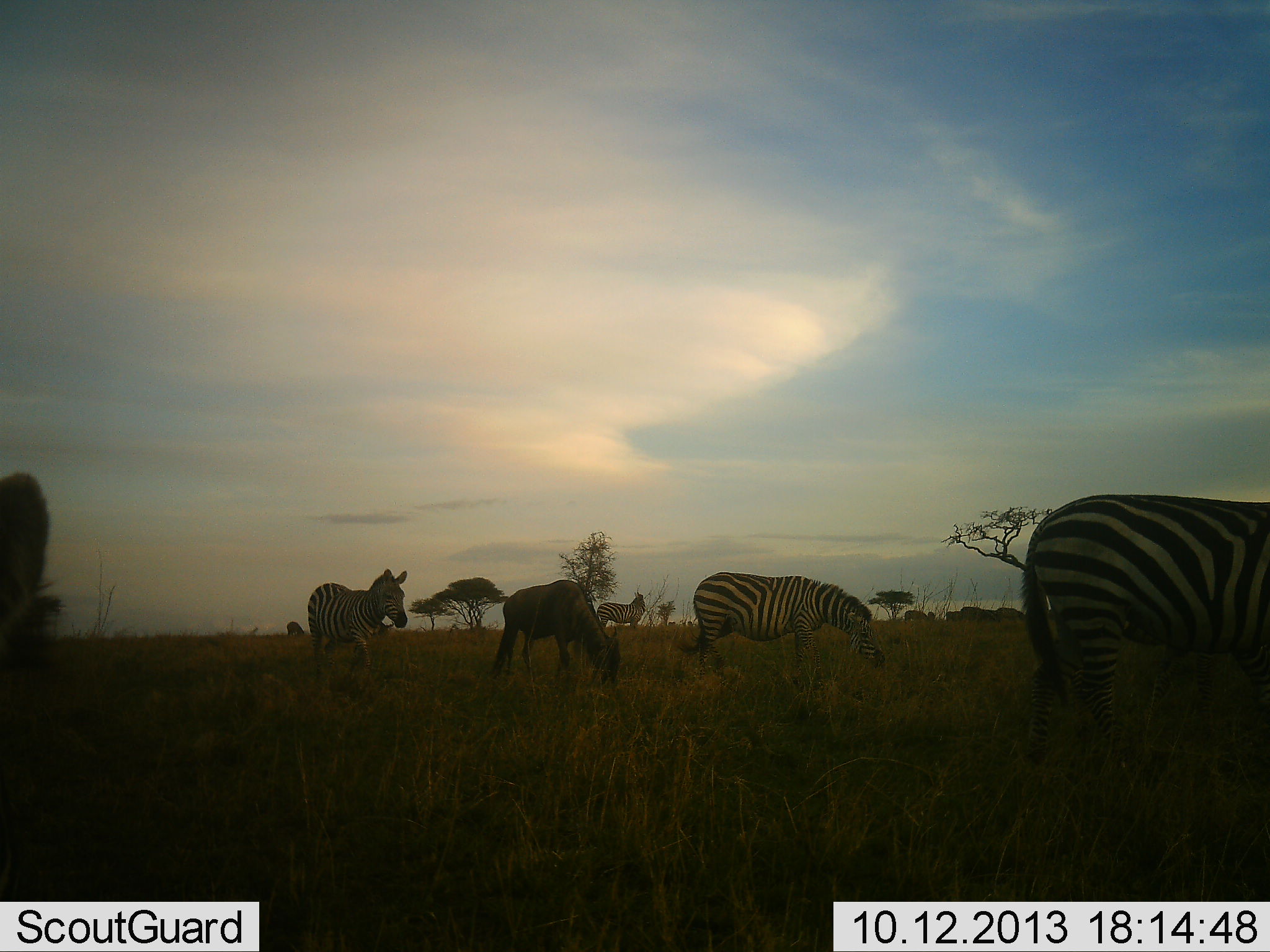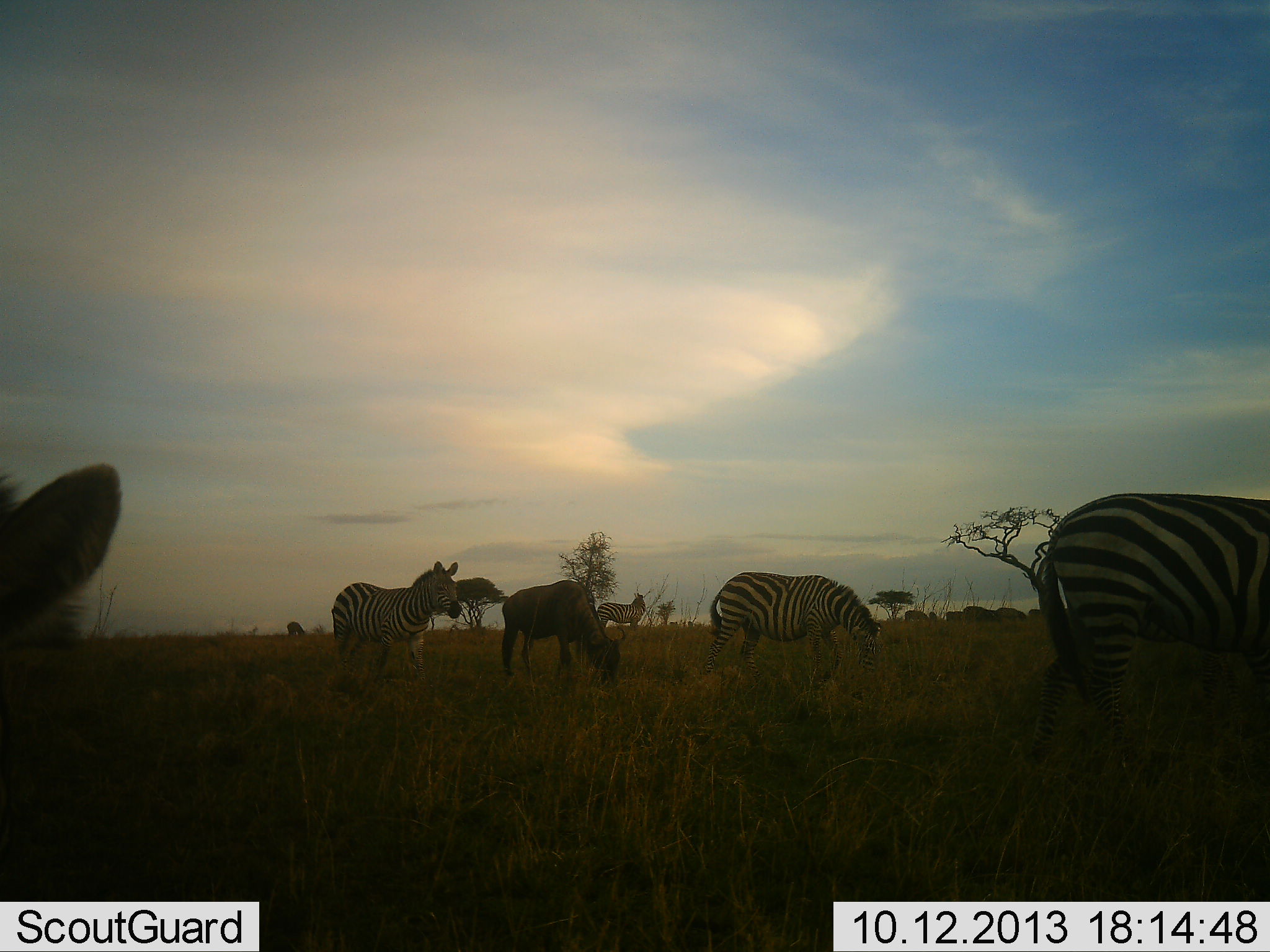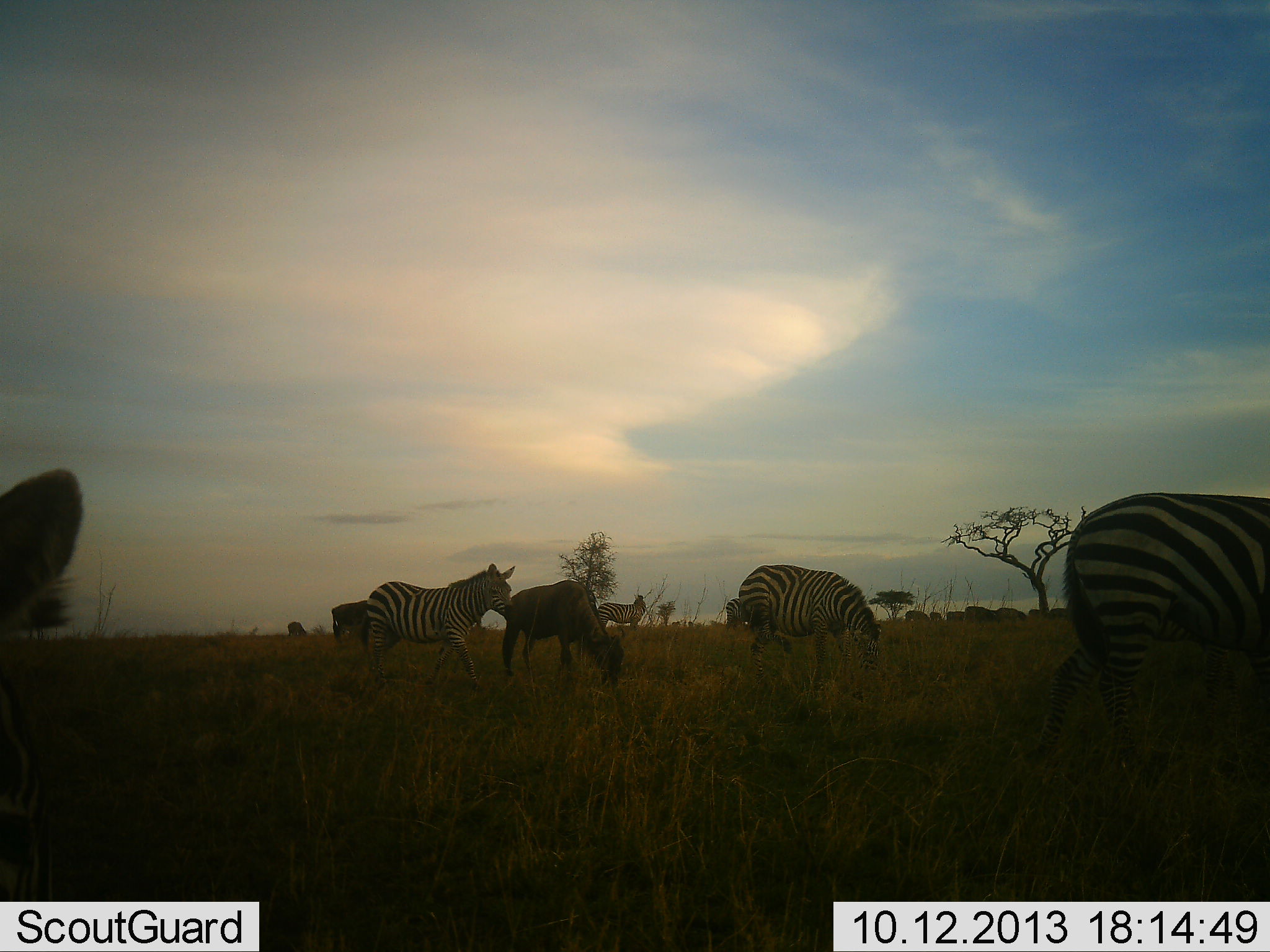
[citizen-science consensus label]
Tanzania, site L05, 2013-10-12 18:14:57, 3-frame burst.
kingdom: Animalia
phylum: Chordata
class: Mammalia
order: Perissodactyla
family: Equidae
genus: Equus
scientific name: Equus quagga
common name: plains zebra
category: zebra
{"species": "zebra (plains zebra) (Equus quagga)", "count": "5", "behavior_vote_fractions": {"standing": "63%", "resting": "16%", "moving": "58%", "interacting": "0%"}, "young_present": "0%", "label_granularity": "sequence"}